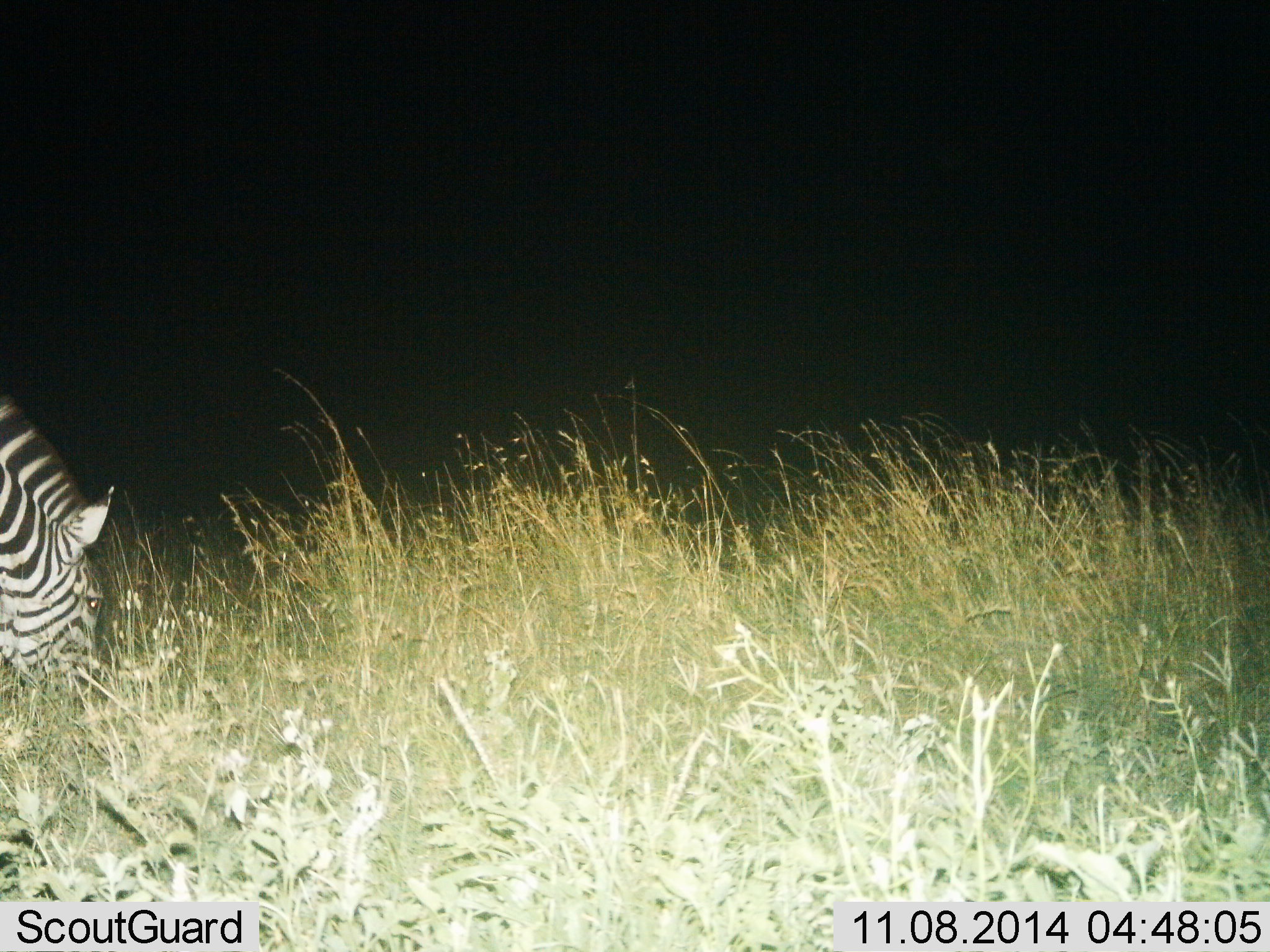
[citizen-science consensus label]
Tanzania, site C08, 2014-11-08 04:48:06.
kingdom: Animalia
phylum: Chordata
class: Mammalia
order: Perissodactyla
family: Equidae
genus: Equus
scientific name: Equus quagga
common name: plains zebra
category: zebra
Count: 1.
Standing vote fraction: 20%.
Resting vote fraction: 0%.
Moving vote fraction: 10%.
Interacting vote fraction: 0%.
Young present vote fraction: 0%.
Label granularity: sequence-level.